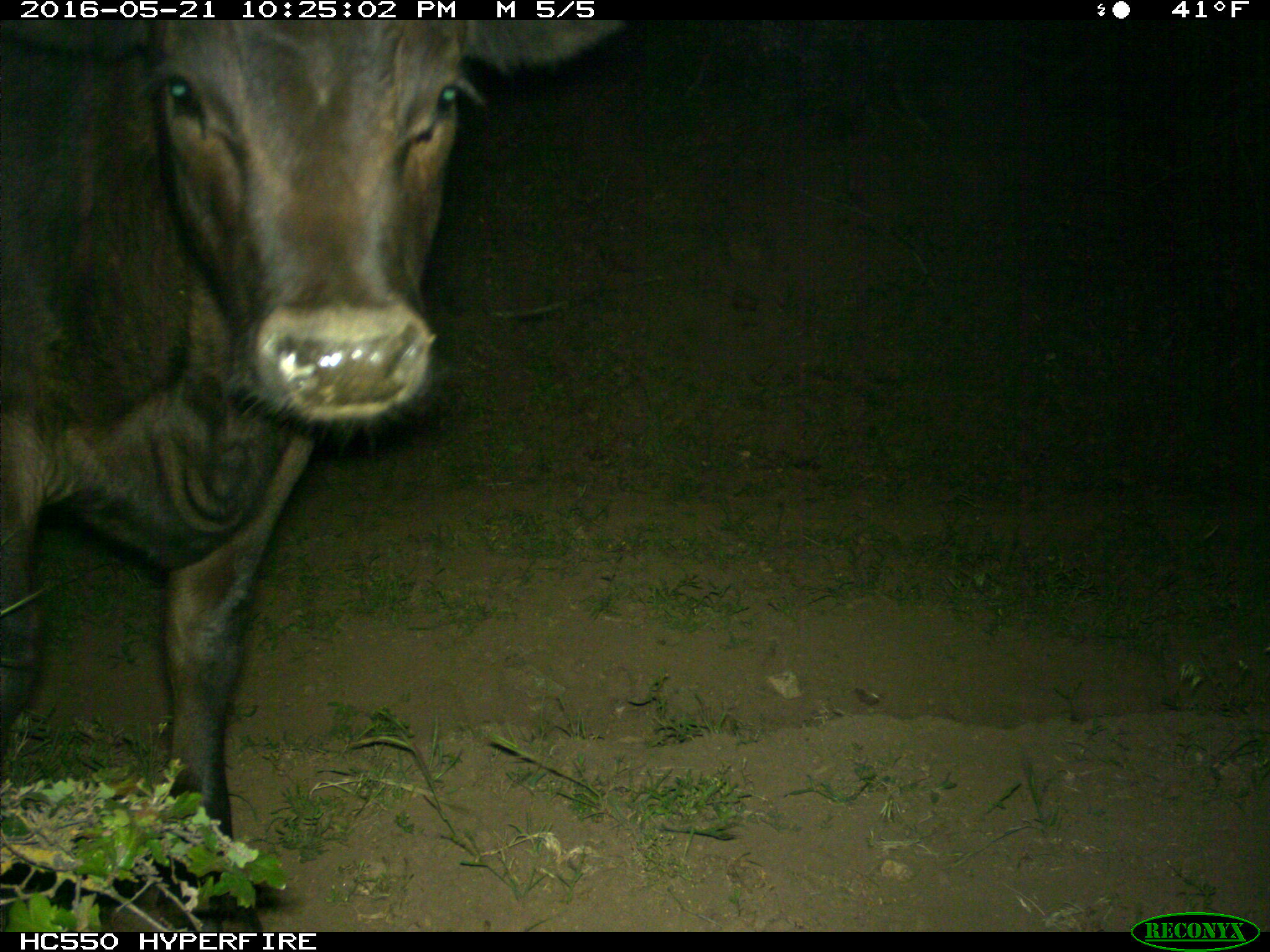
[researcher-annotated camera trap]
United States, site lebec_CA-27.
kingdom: Animalia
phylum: Chordata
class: Mammalia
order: Artiodactyla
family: Bovidae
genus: Bos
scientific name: Bos taurus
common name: domestic cow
Bos taurus (domestic cow).